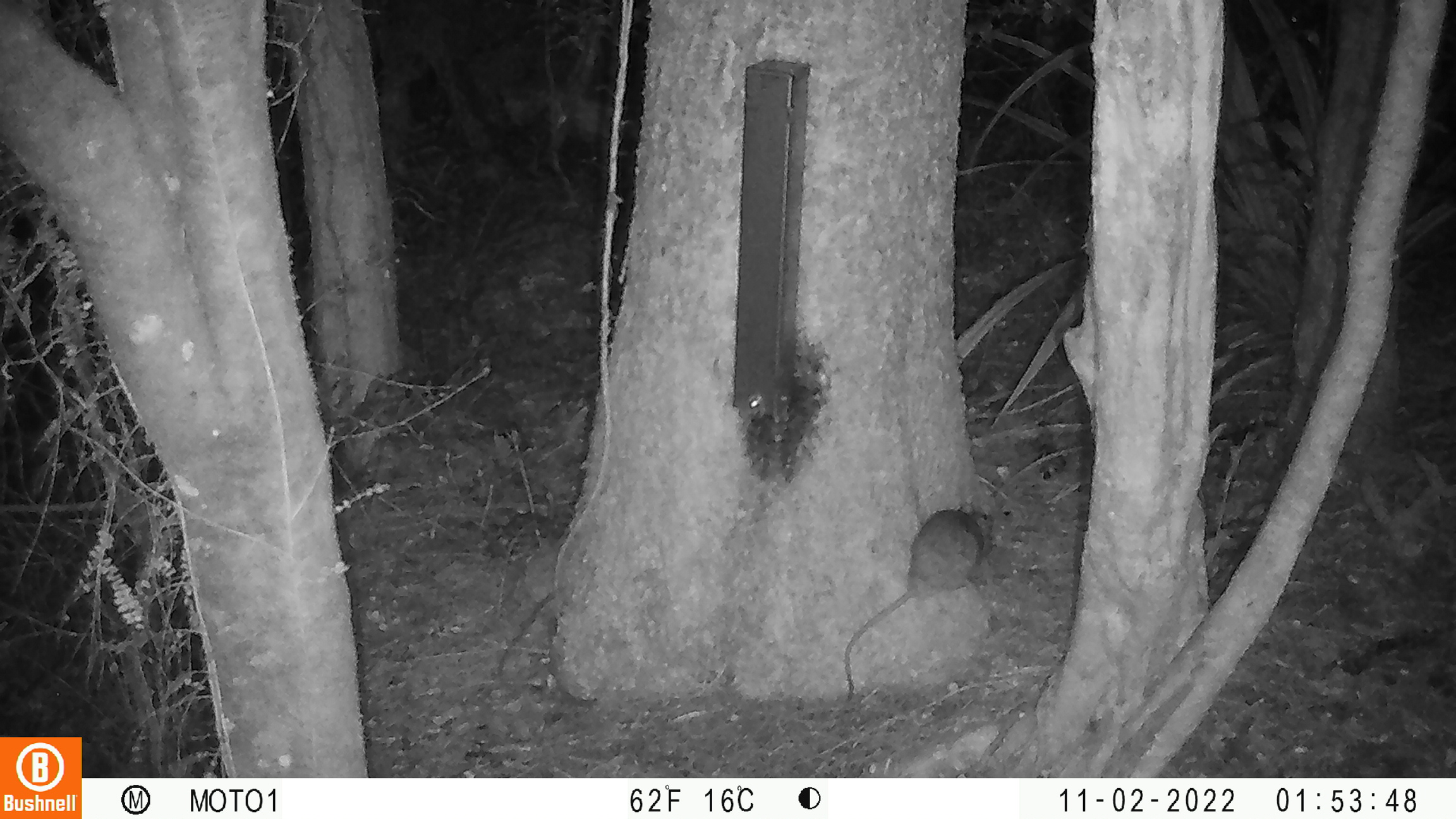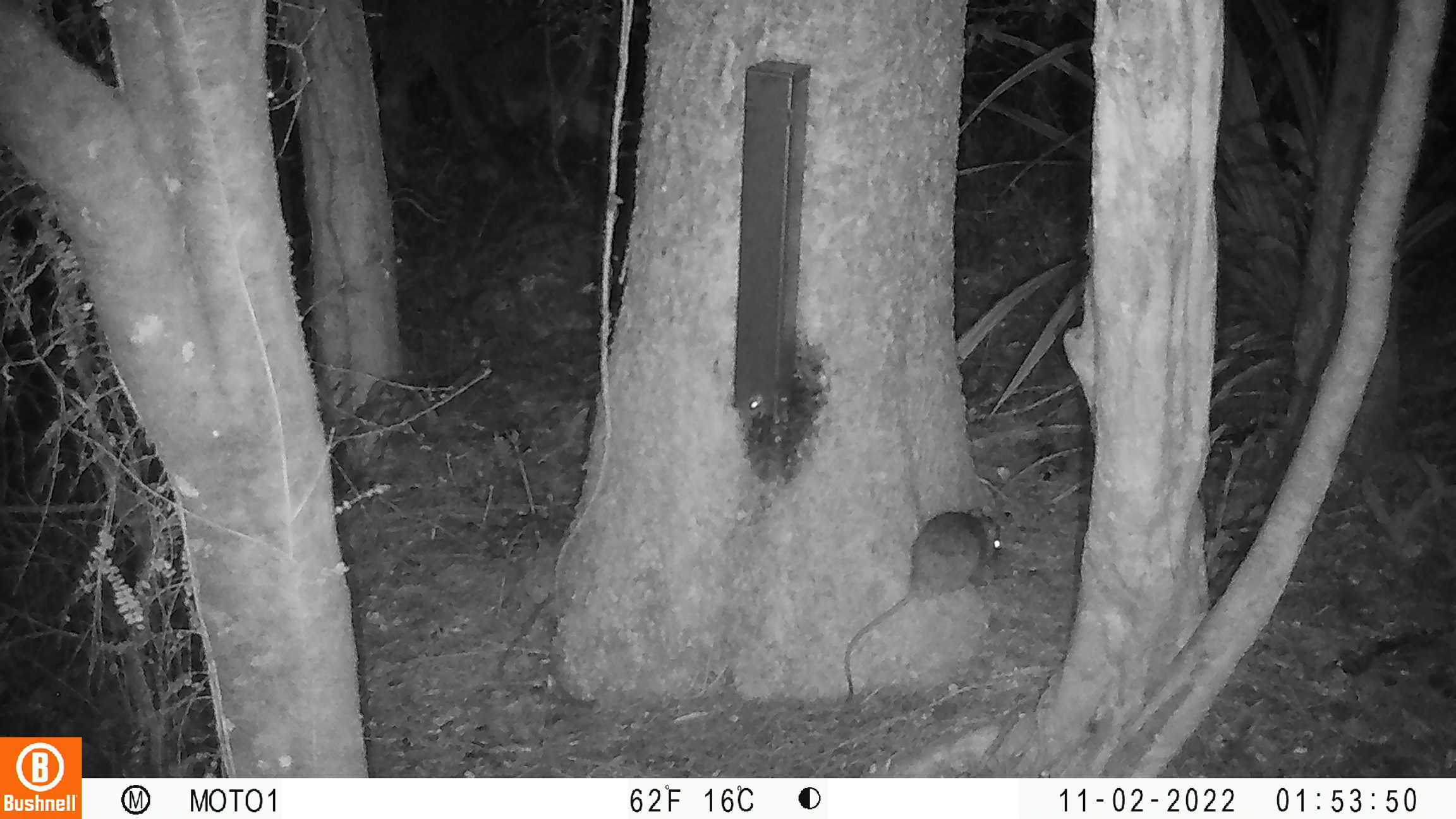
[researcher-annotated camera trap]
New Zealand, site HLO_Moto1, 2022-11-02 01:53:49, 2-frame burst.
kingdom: Animalia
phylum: Chordata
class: Mammalia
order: Rodentia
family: Muridae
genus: Rattus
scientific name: Rattus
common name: rat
Rat (Rattus).